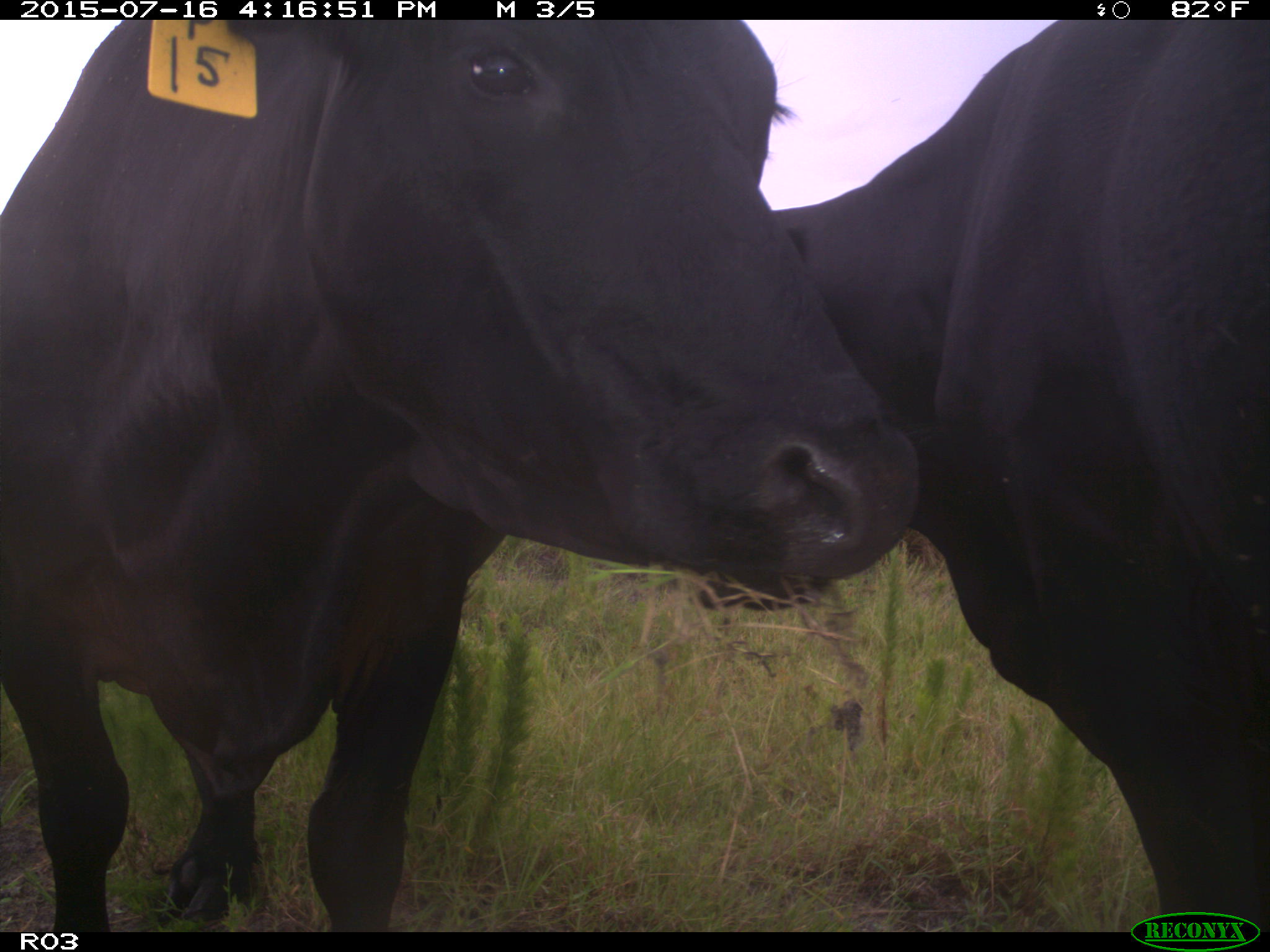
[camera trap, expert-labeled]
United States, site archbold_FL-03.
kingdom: Animalia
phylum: Chordata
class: Mammalia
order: Artiodactyla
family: Bovidae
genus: Bos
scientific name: Bos taurus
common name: domestic cow